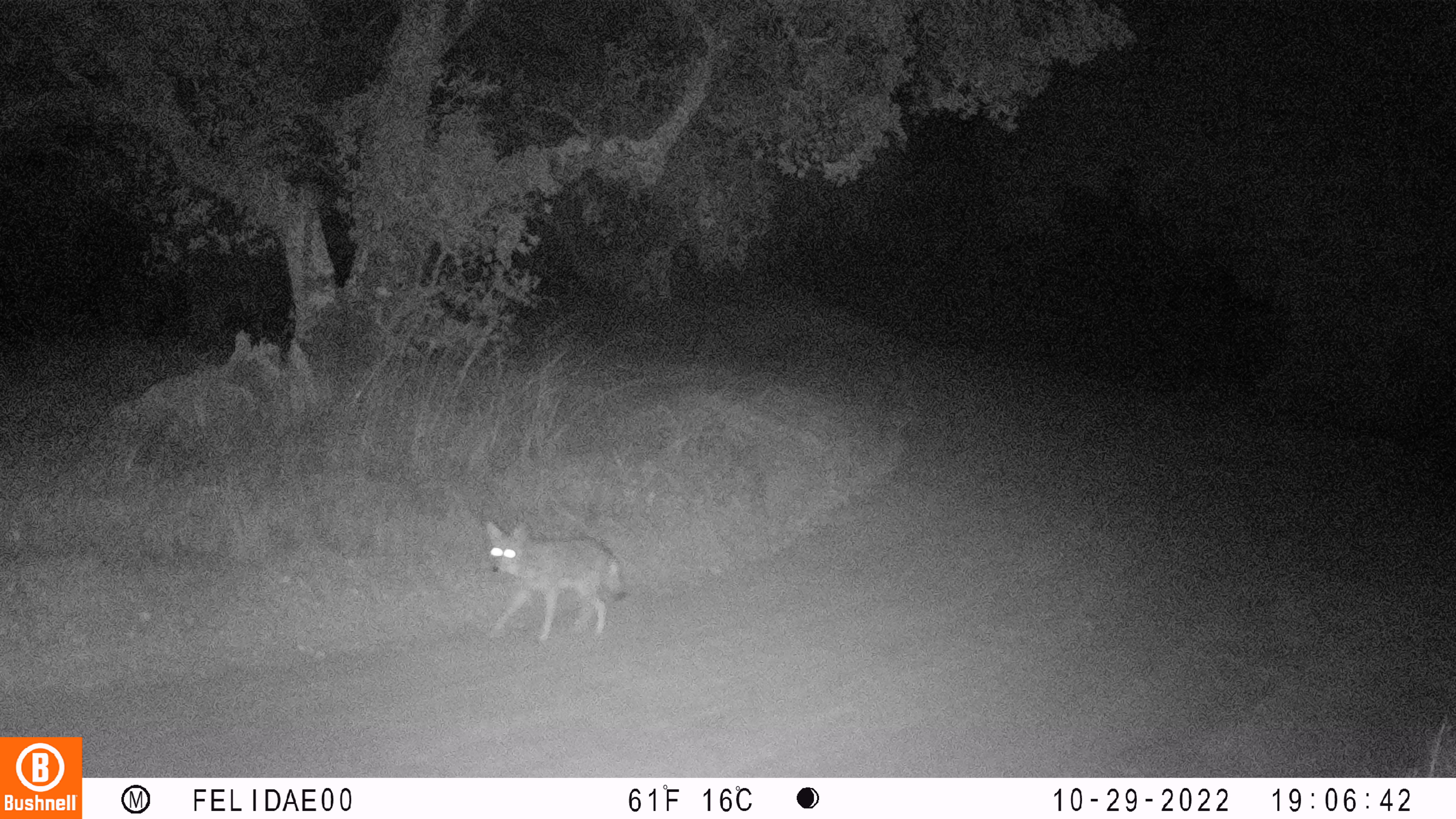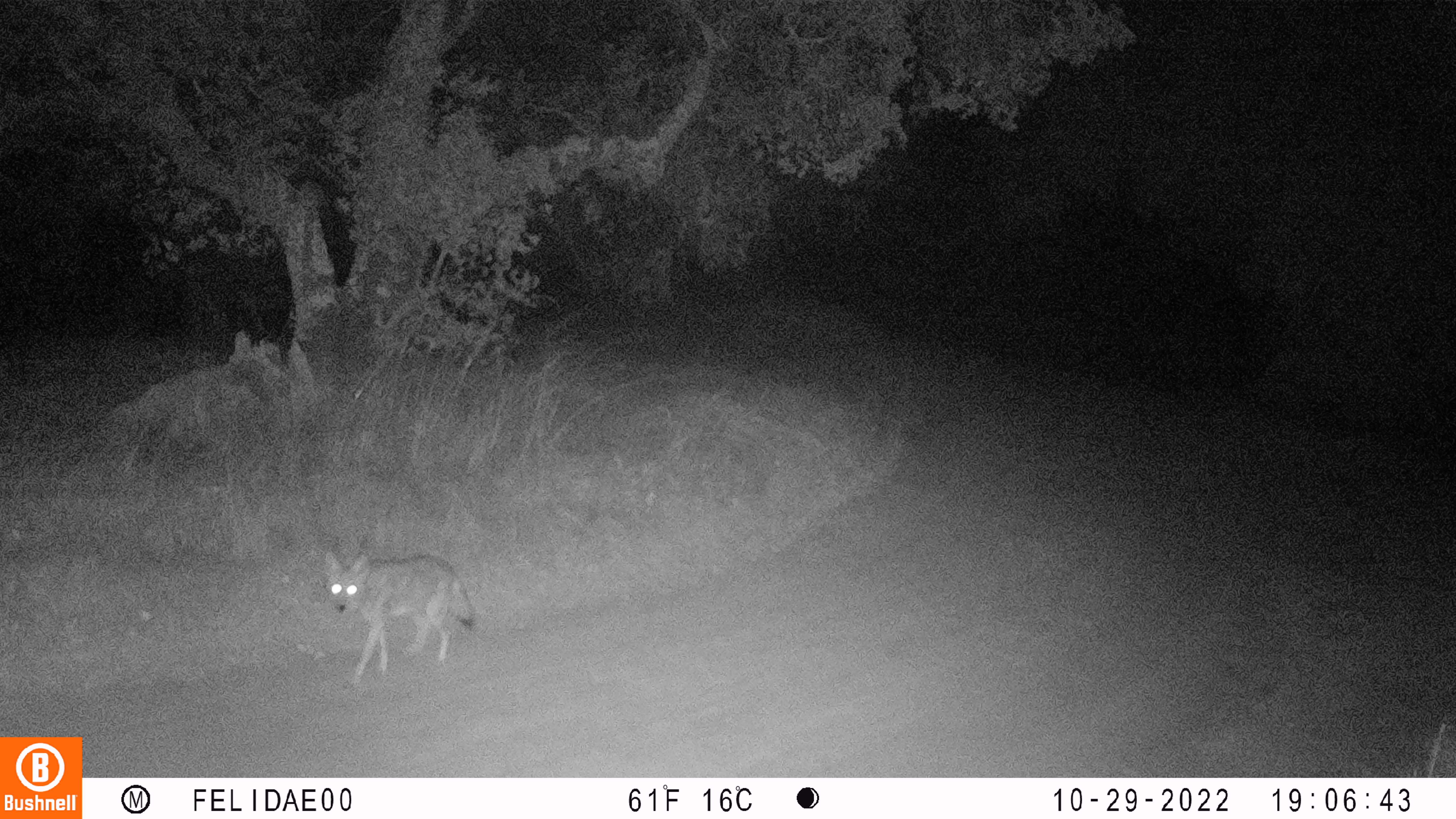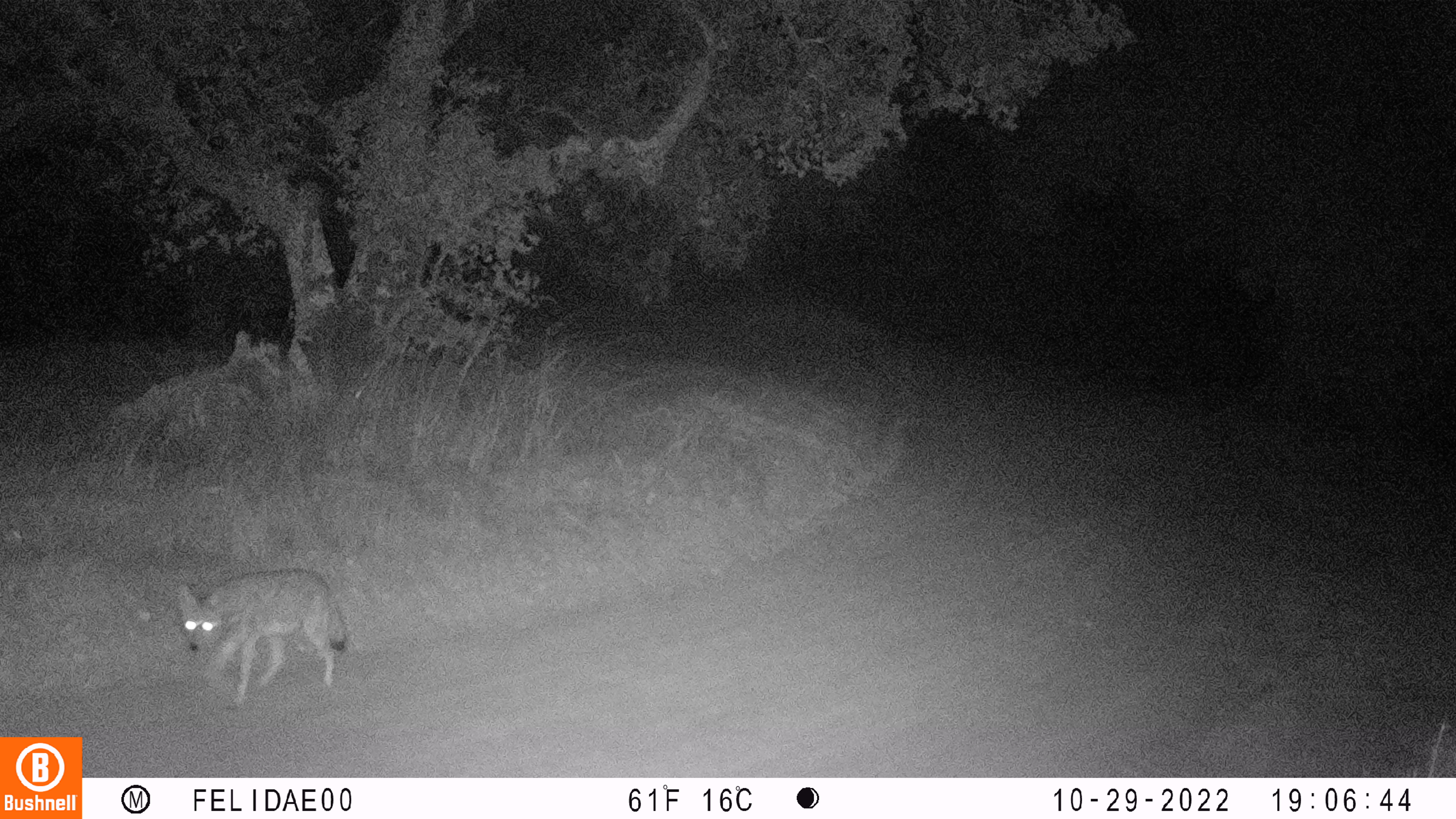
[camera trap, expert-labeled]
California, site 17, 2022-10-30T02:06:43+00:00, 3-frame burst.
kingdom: Animalia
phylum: Chordata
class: Mammalia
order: Carnivora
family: Canidae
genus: Canis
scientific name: Canis latrans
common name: coyote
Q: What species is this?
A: Coyote (Canis latrans).